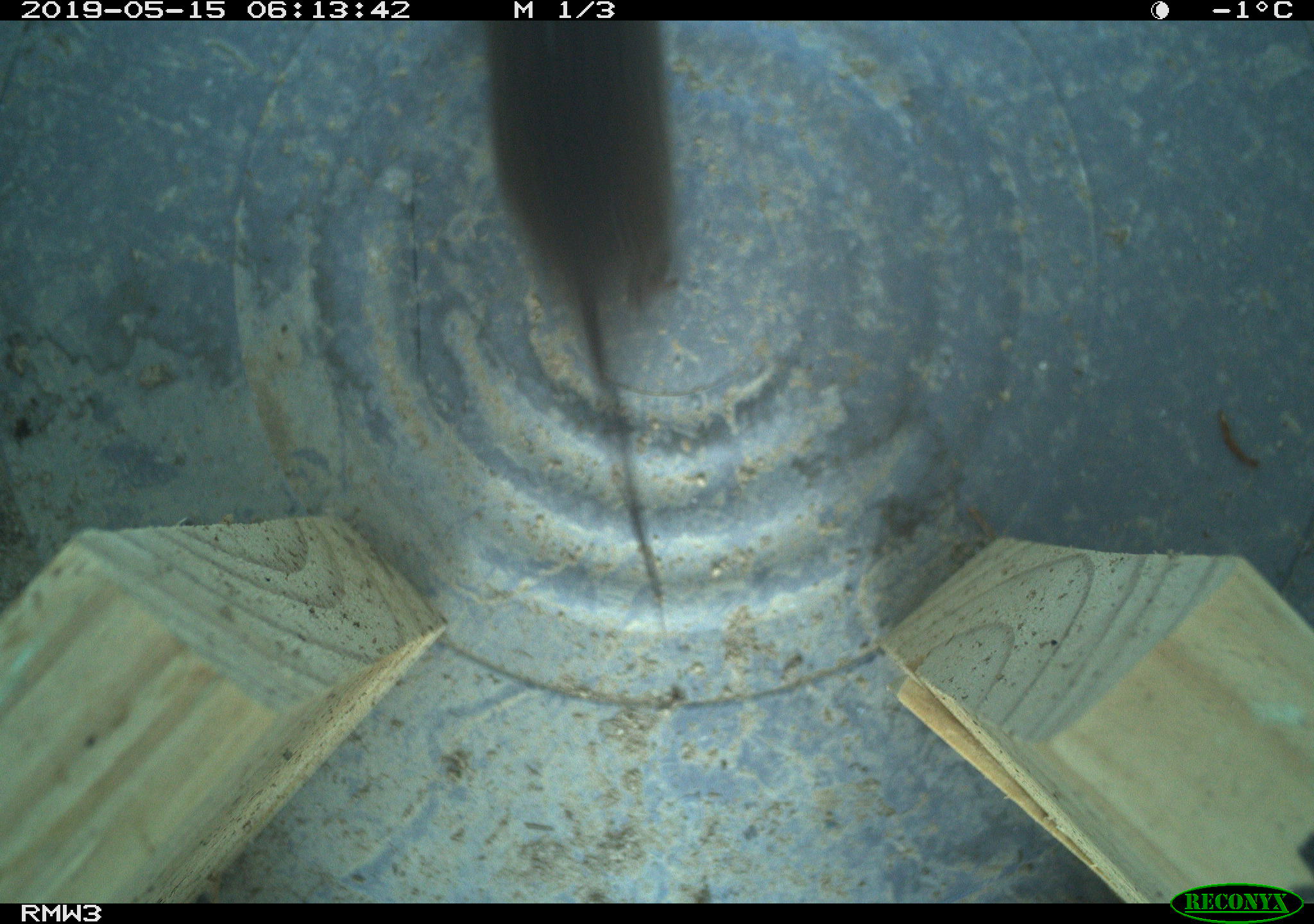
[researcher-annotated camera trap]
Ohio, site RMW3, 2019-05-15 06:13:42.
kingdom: Animalia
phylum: Chordata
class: Mammalia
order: Rodentia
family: Cricetidae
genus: Microtus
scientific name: Microtus pennsylvanicus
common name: meadow vole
Meadow vole (Microtus pennsylvanicus).